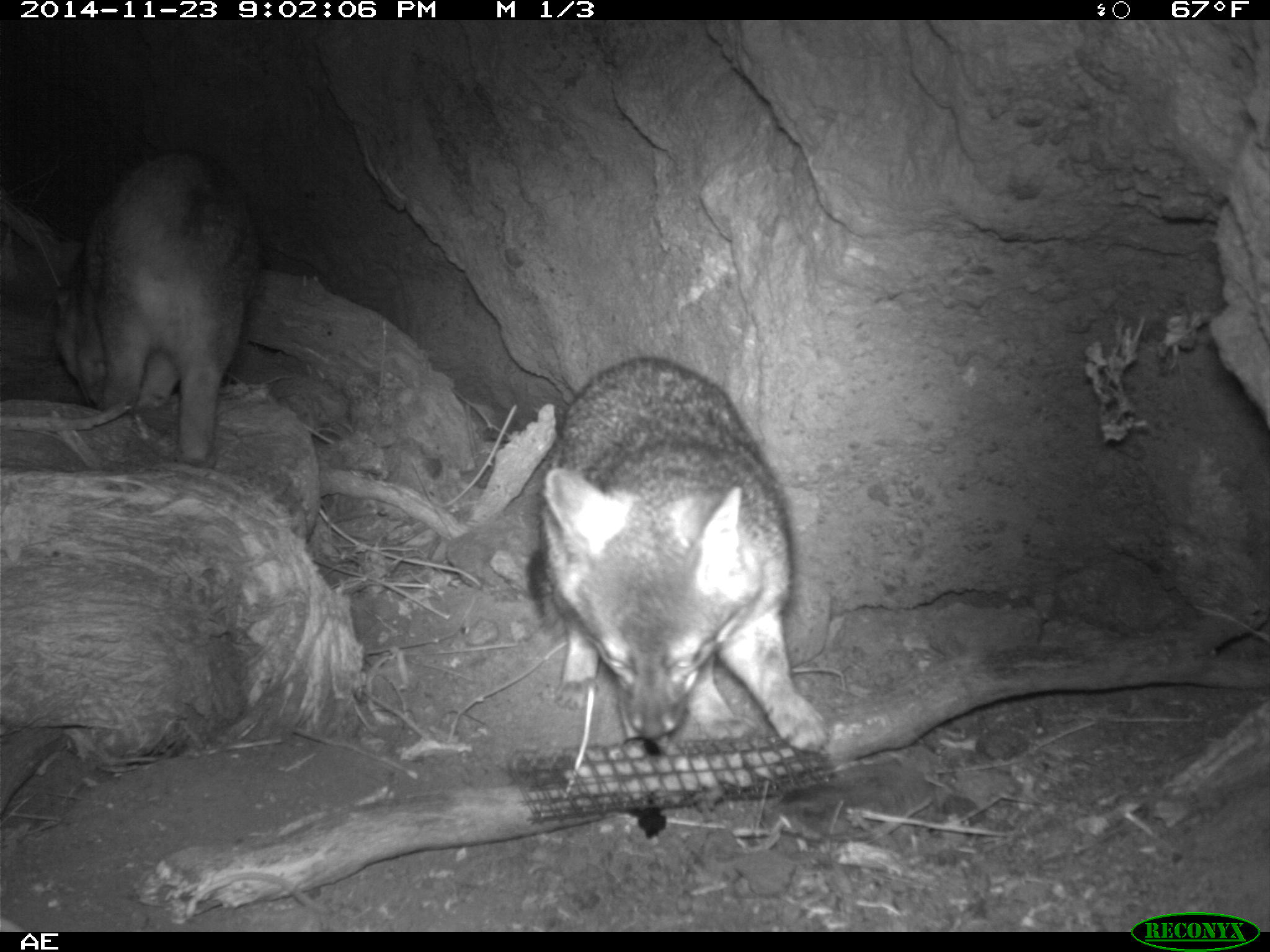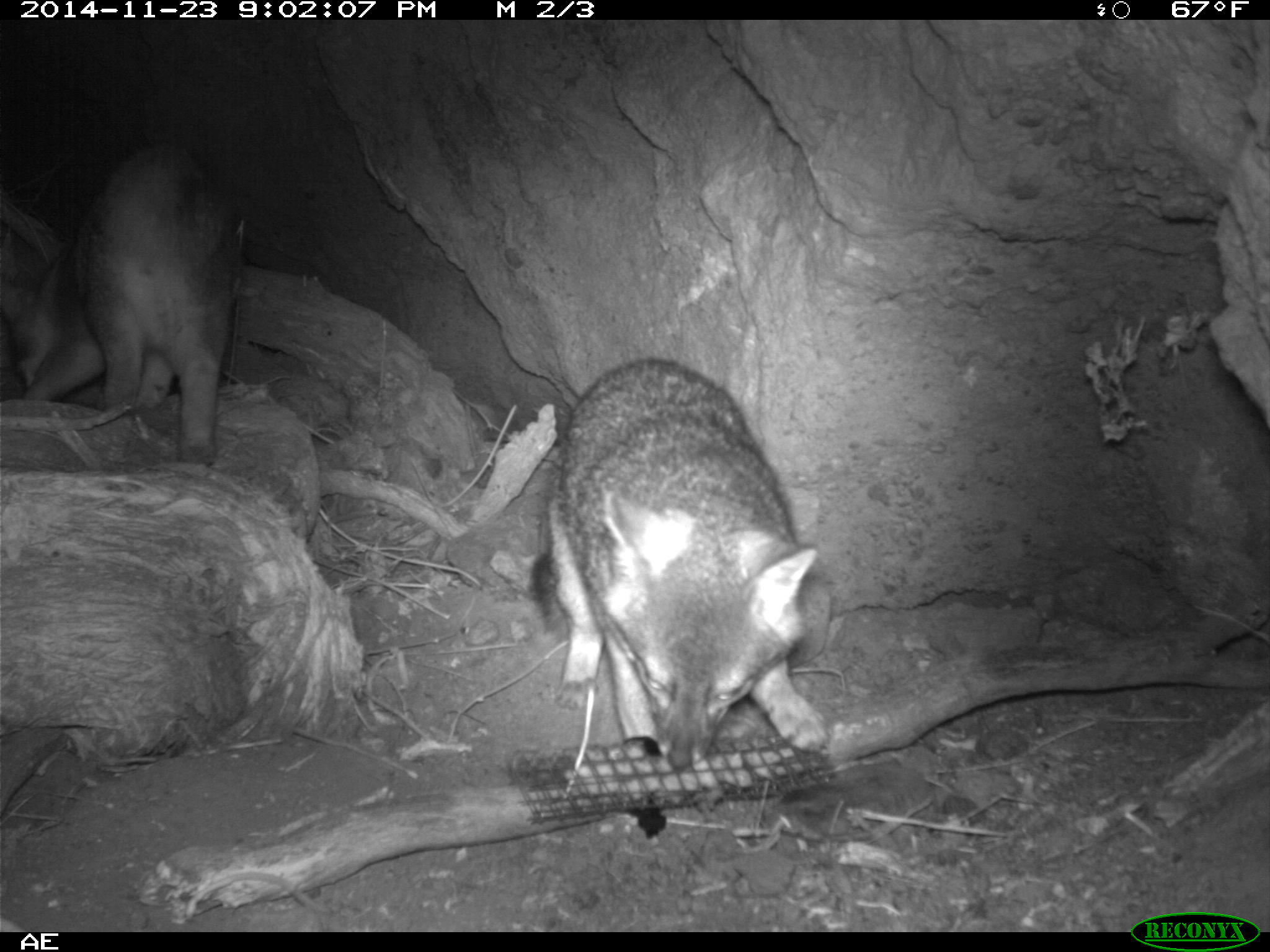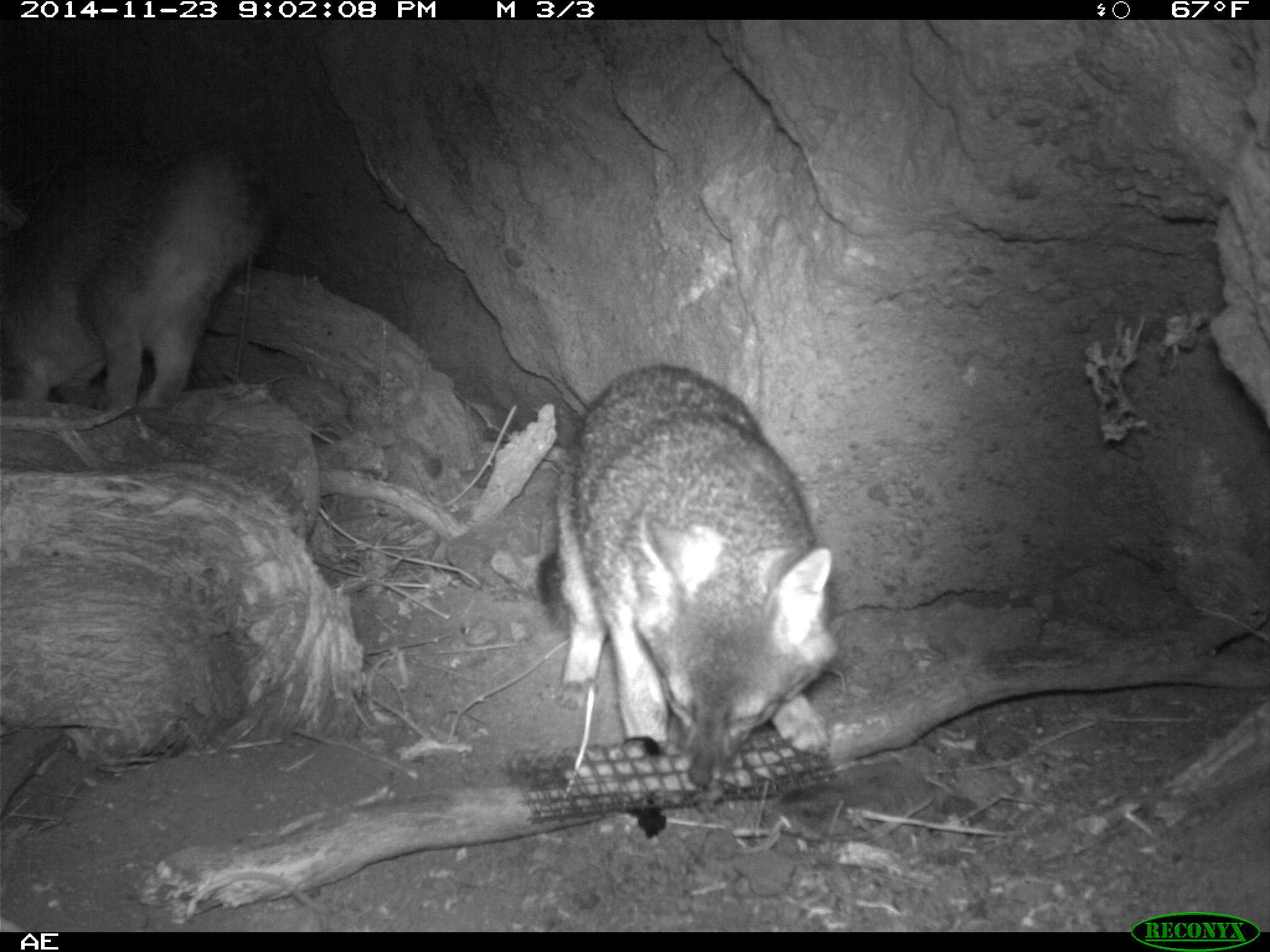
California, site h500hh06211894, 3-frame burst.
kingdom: Animalia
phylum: Chordata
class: Mammalia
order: Carnivora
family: Canidae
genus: Urocyon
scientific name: Urocyon littoralis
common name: island fox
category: fox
Fox (island fox) (Urocyon littoralis).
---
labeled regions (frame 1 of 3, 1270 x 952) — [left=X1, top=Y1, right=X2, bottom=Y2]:
fox: [left=525, top=355, right=830, bottom=761]; [left=51, top=146, right=262, bottom=465]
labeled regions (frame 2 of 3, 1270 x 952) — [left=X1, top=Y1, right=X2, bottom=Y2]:
fox: [left=531, top=356, right=828, bottom=769]; [left=0, top=145, right=234, bottom=466]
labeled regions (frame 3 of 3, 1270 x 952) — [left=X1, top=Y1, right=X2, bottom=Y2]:
fox: [left=538, top=363, right=840, bottom=788]; [left=0, top=123, right=271, bottom=417]